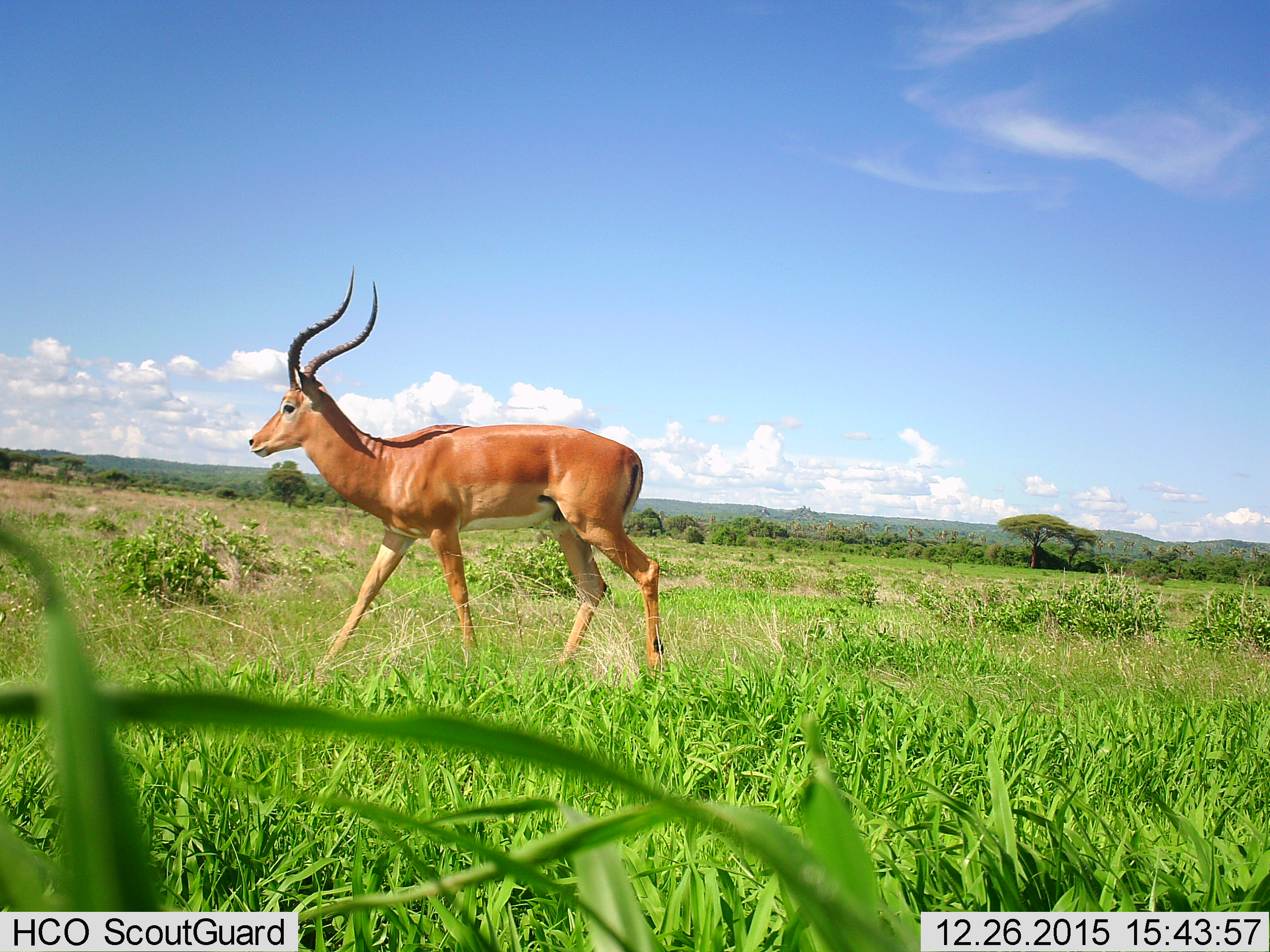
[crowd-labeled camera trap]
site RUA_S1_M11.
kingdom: Animalia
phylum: Chordata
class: Mammalia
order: Artiodactyla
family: Bovidae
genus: Aepyceros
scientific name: Aepyceros melampus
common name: impala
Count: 1.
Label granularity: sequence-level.